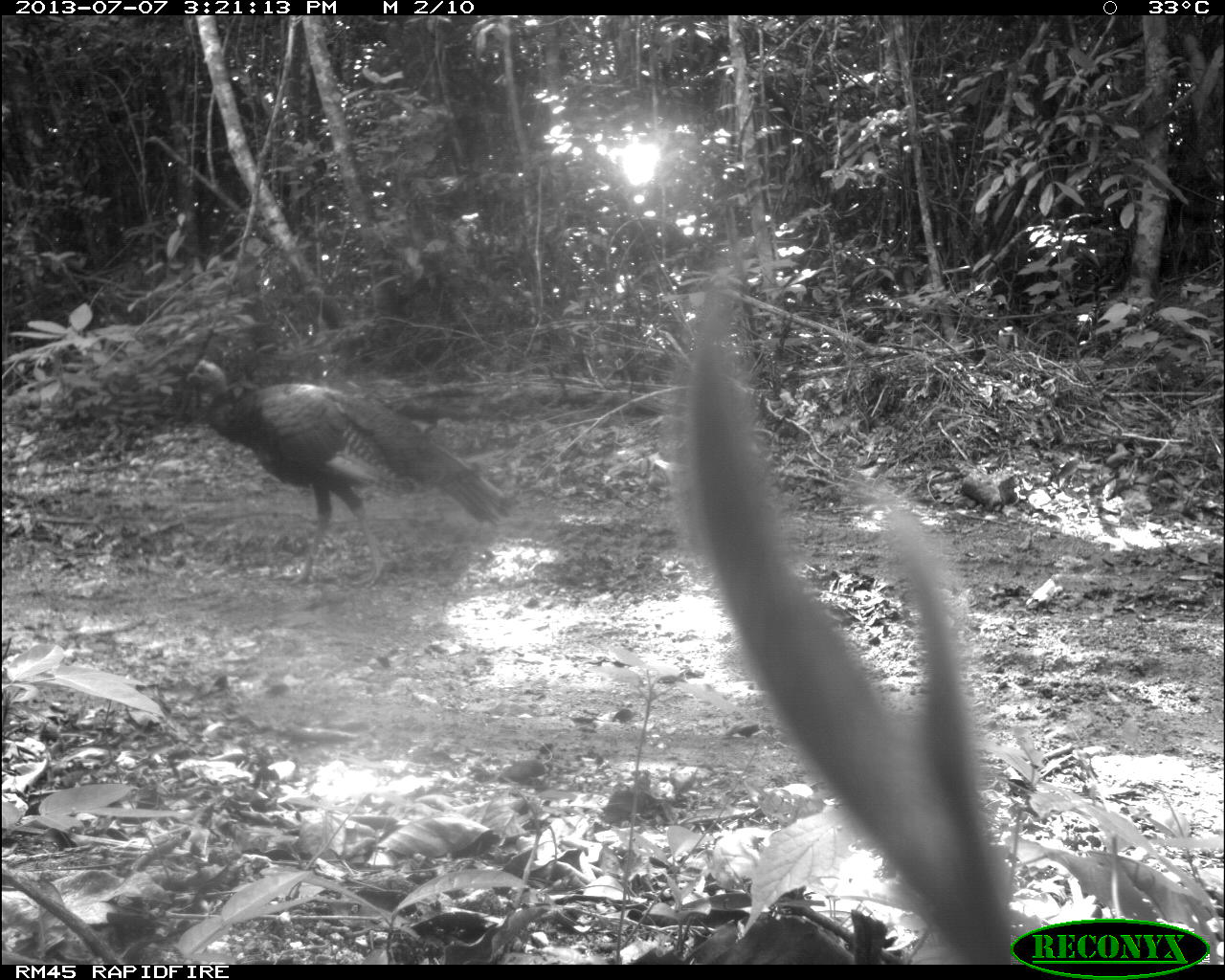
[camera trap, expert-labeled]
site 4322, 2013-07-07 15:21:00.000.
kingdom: Animalia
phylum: Chordata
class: Aves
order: Galliformes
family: Phasianidae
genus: Meleagris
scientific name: Meleagris ocellata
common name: ocellated turkey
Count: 1.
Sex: male.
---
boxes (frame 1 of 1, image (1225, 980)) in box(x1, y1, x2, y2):
meleagris ocellata: box(184, 354, 508, 586)